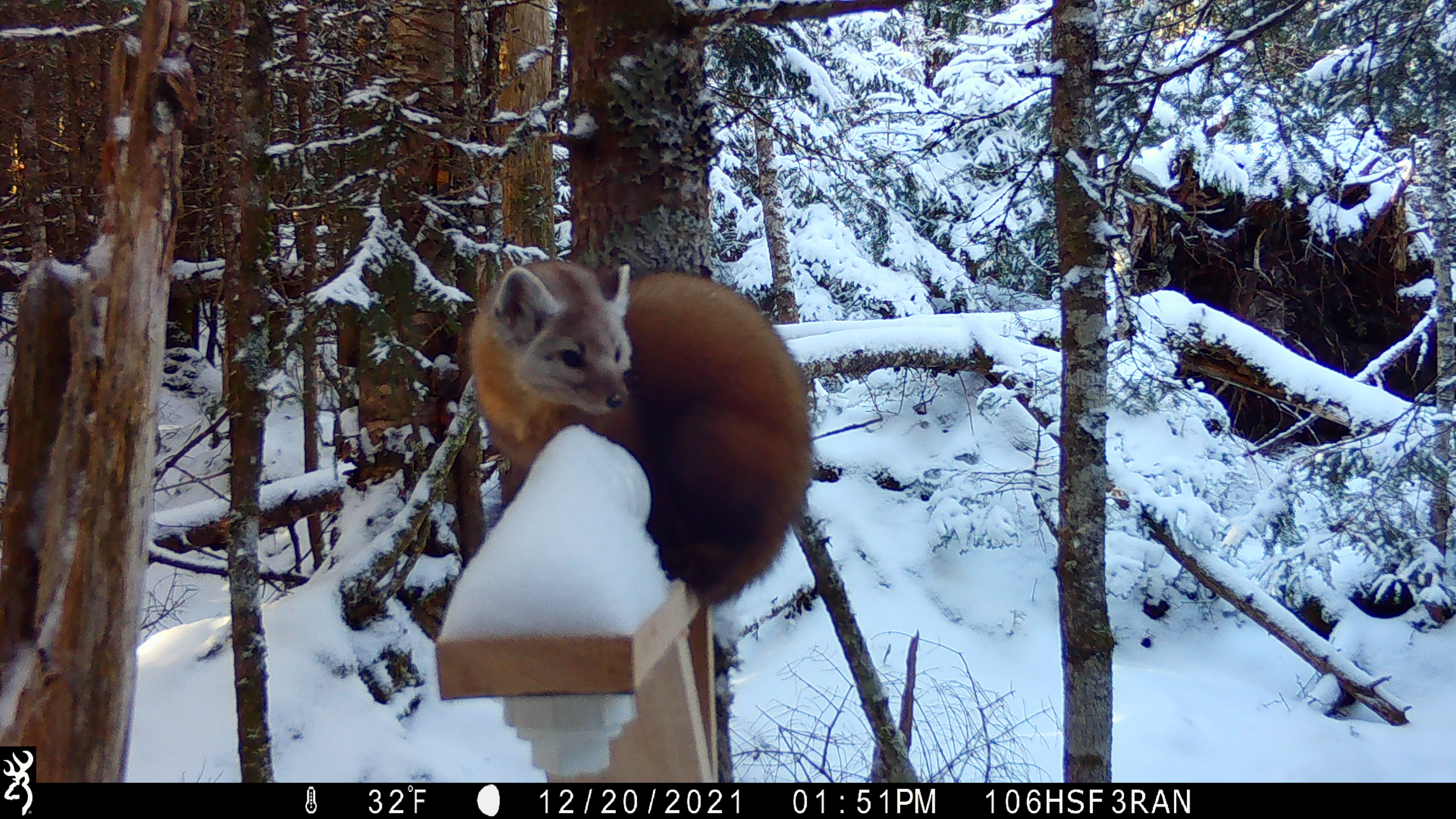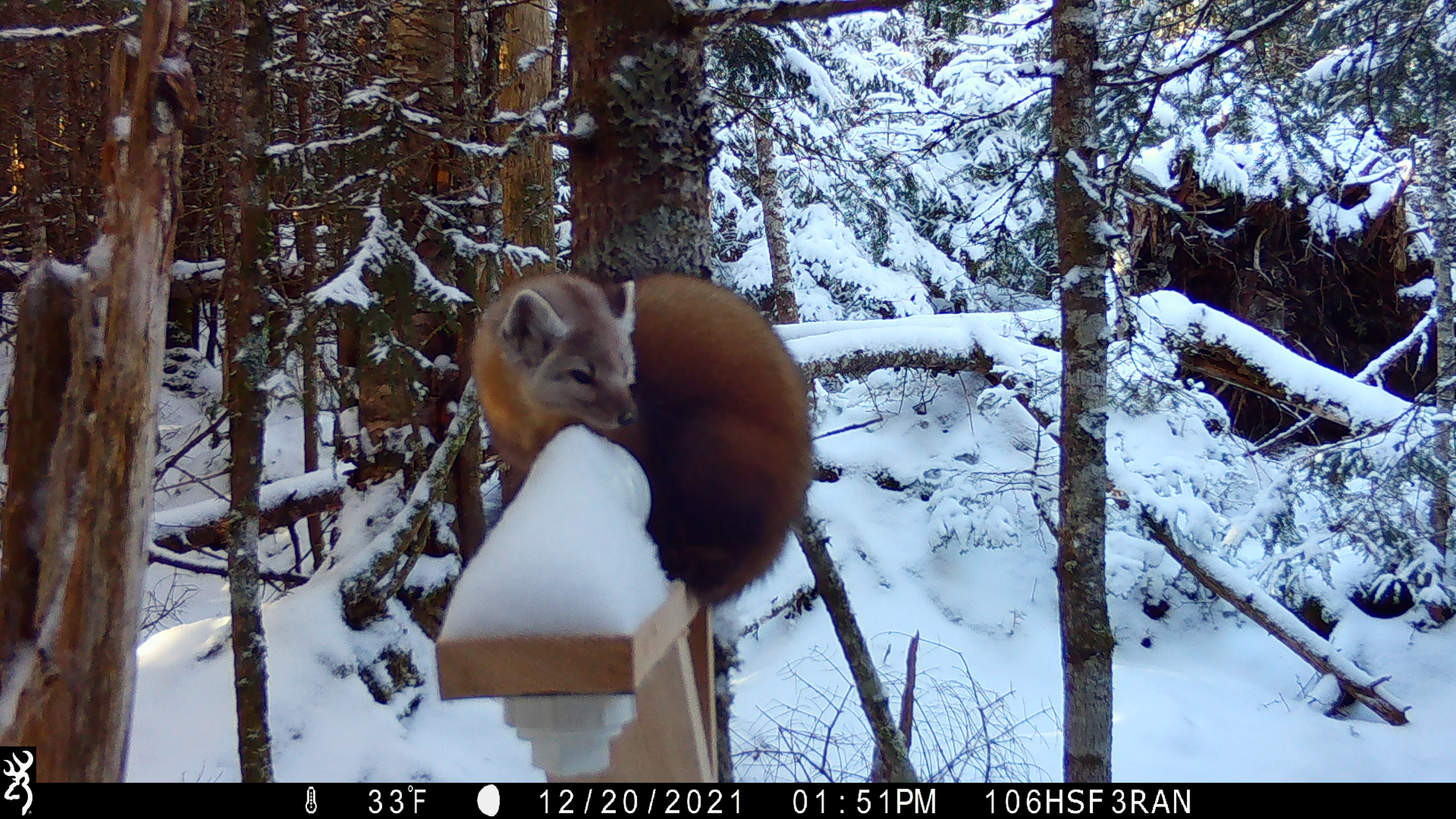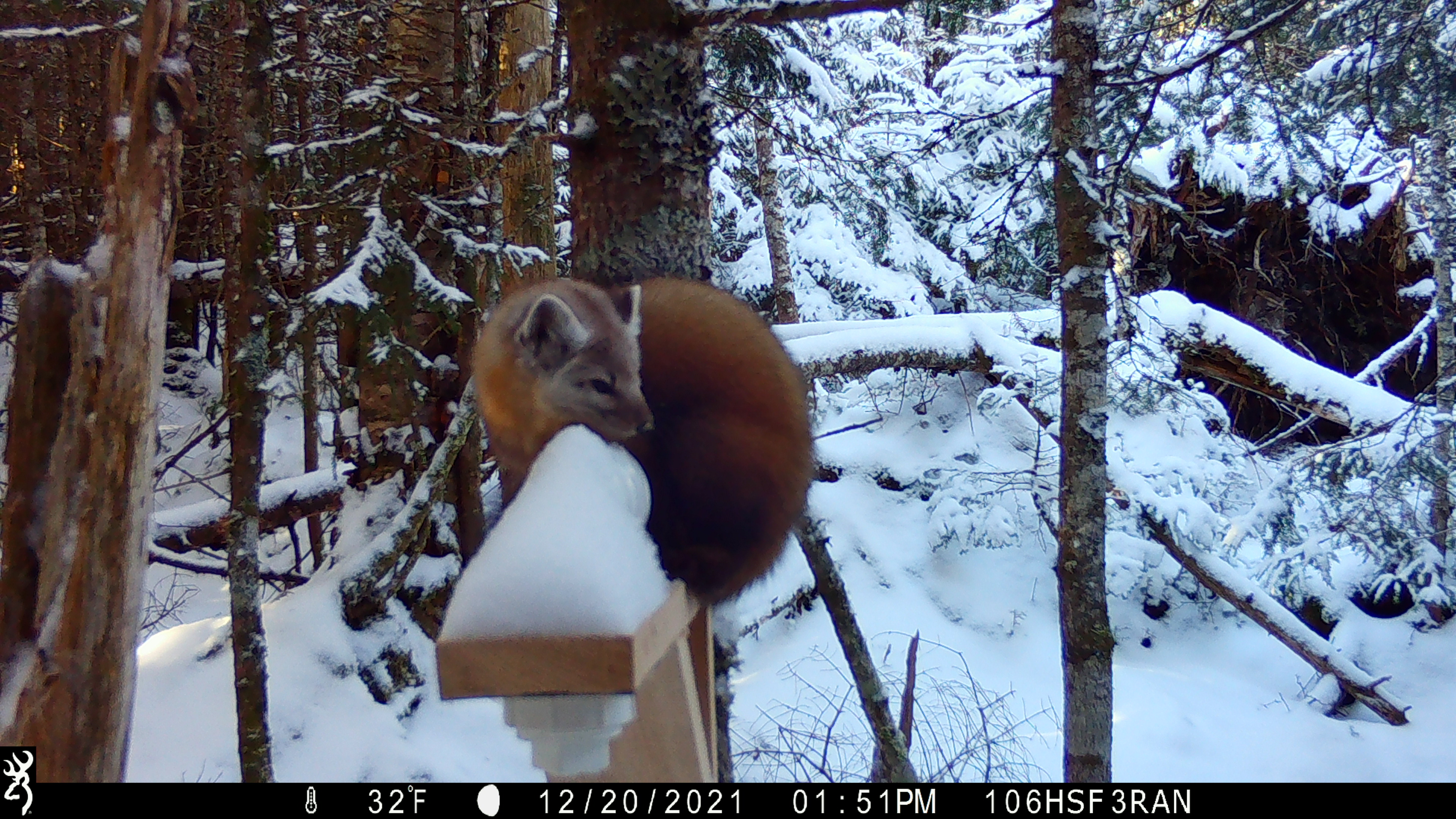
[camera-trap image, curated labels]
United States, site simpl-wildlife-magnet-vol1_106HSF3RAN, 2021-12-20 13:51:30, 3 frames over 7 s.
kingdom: Animalia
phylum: Chordata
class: Mammalia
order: Carnivora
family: Mustelidae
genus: Martes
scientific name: Martes americana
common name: american marten